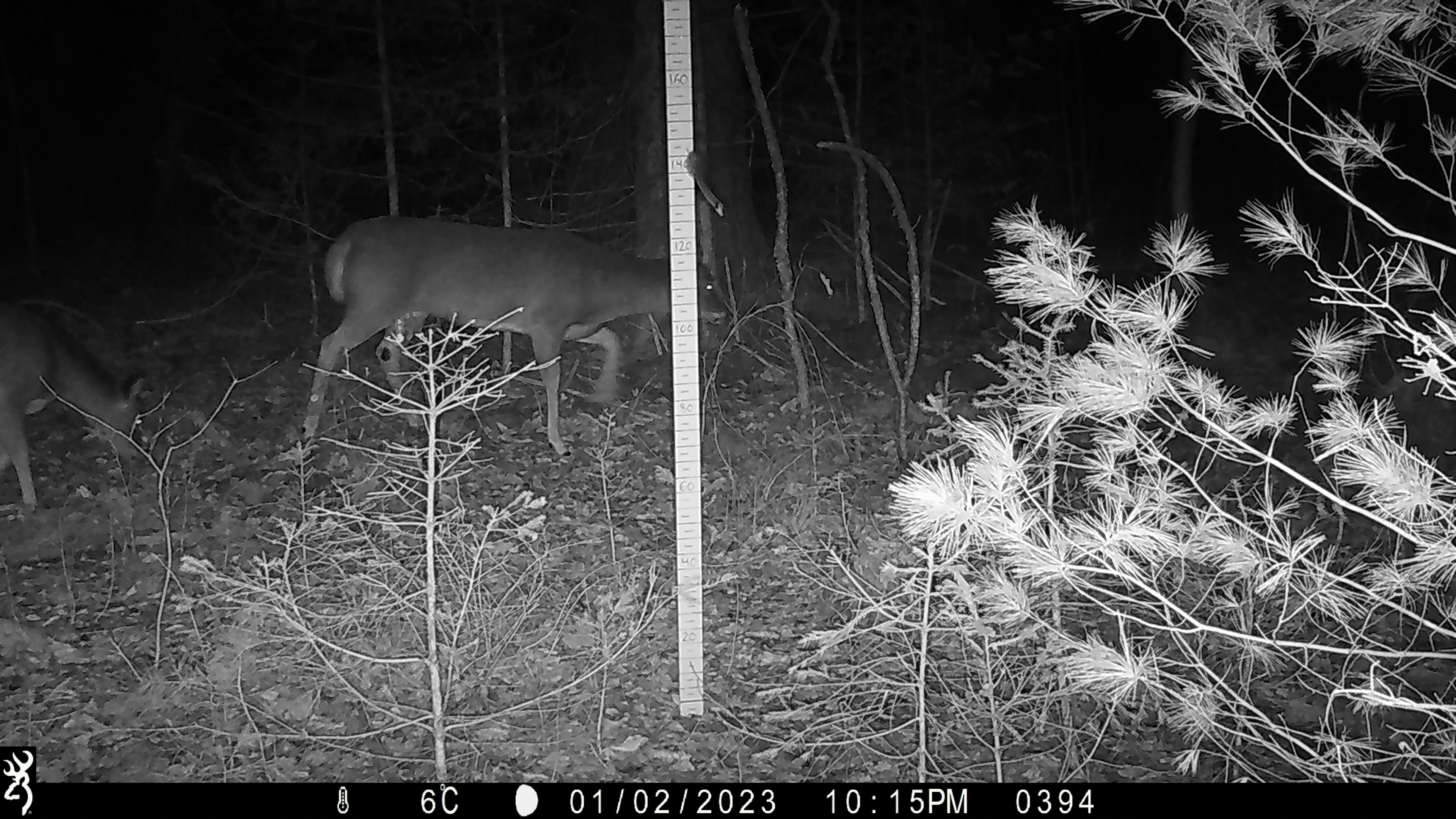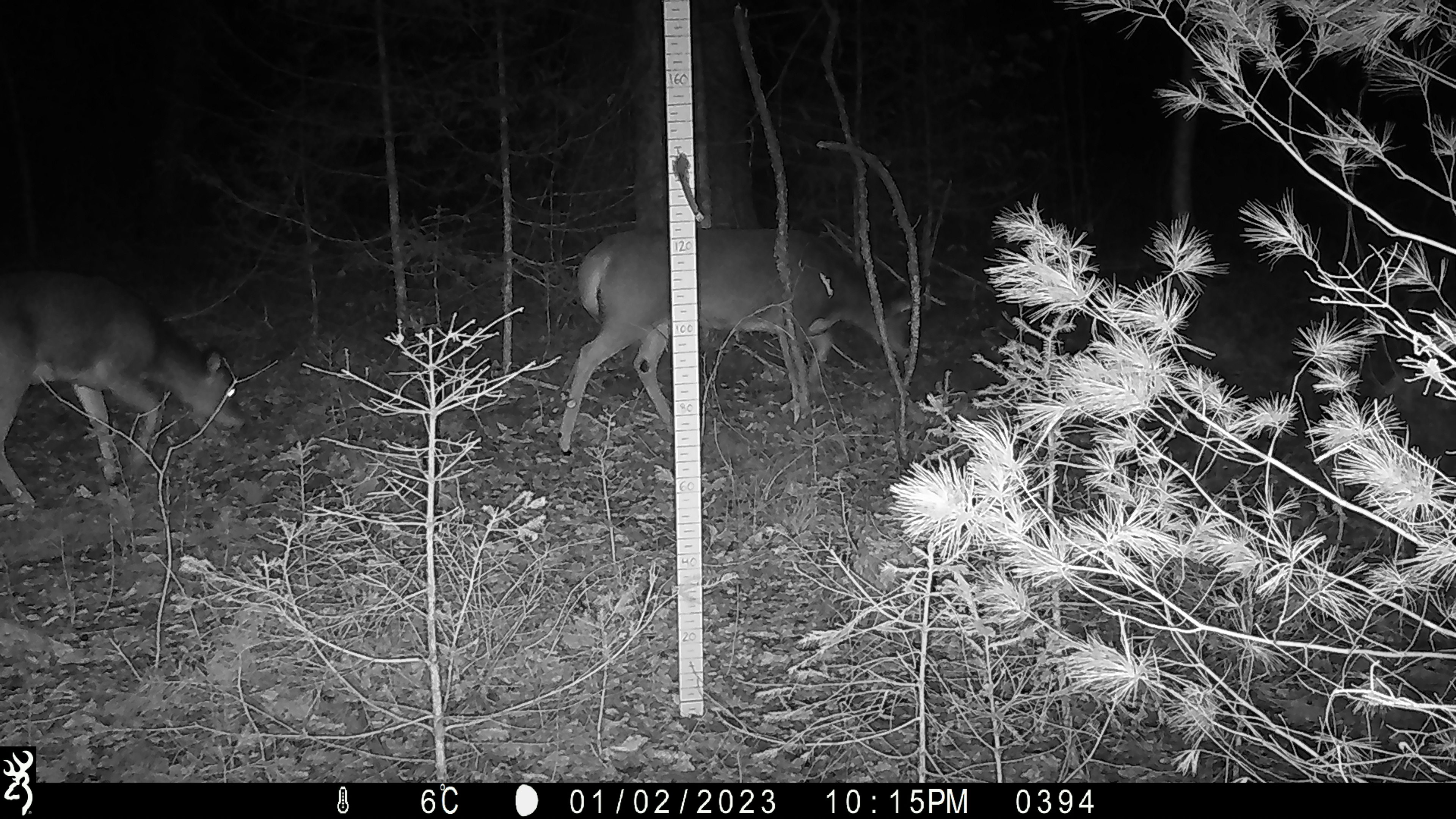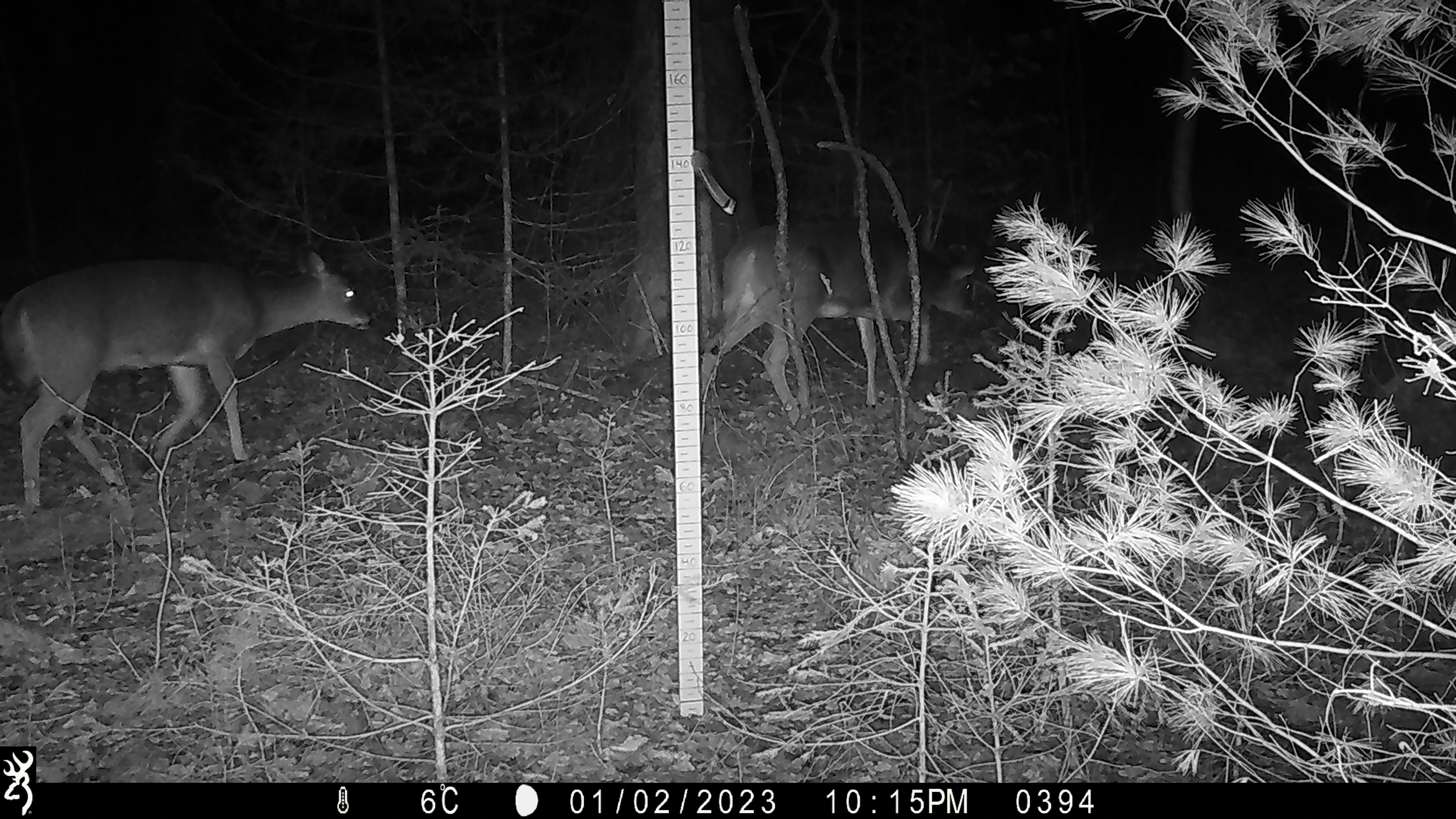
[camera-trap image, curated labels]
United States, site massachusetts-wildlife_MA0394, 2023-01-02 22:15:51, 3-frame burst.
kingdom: Animalia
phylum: Chordata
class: Mammalia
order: Artiodactyla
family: Cervidae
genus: Odocoileus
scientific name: Odocoileus virginianus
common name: white-tailed deer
White-tailed deer (Odocoileus virginianus).